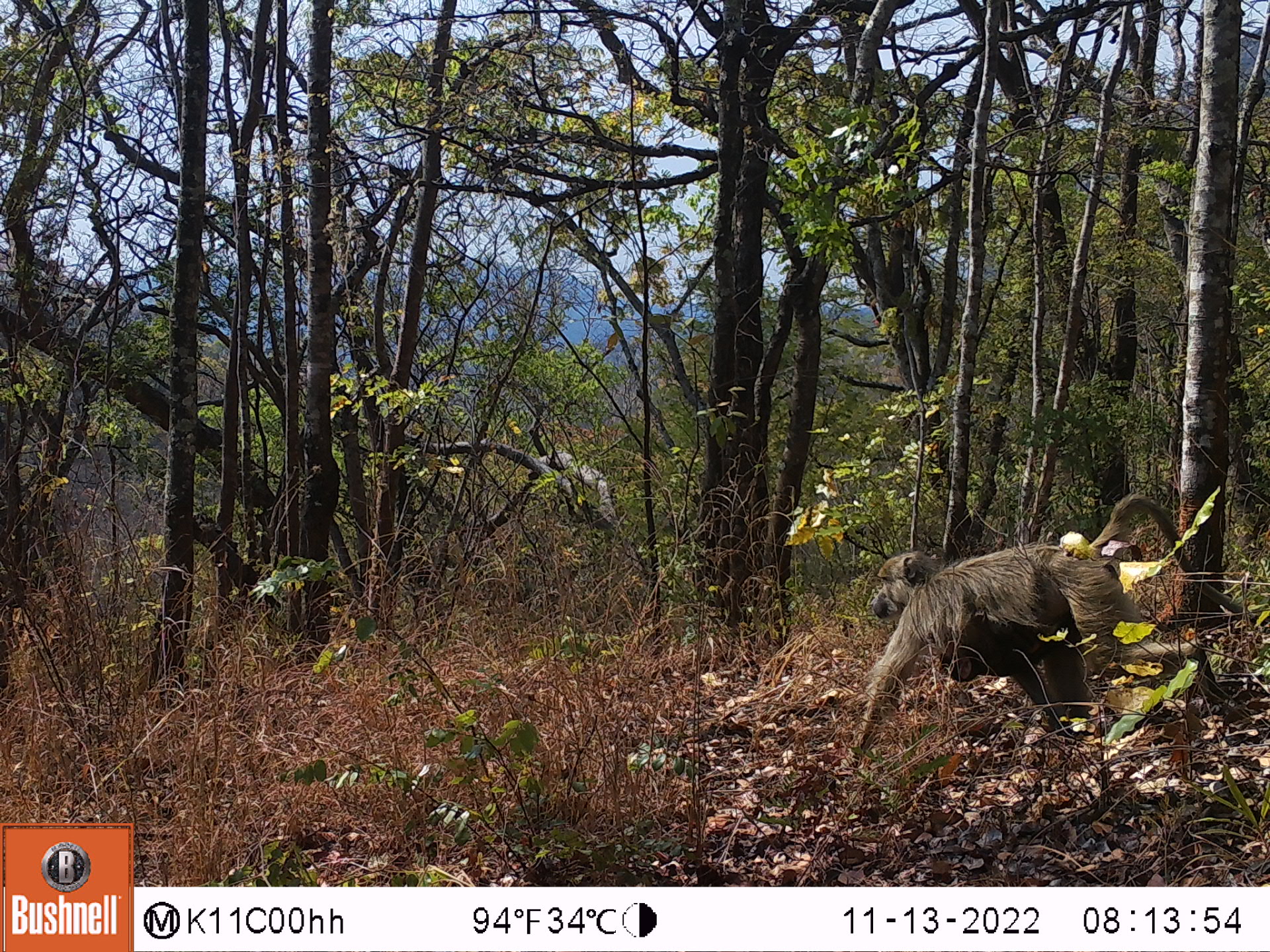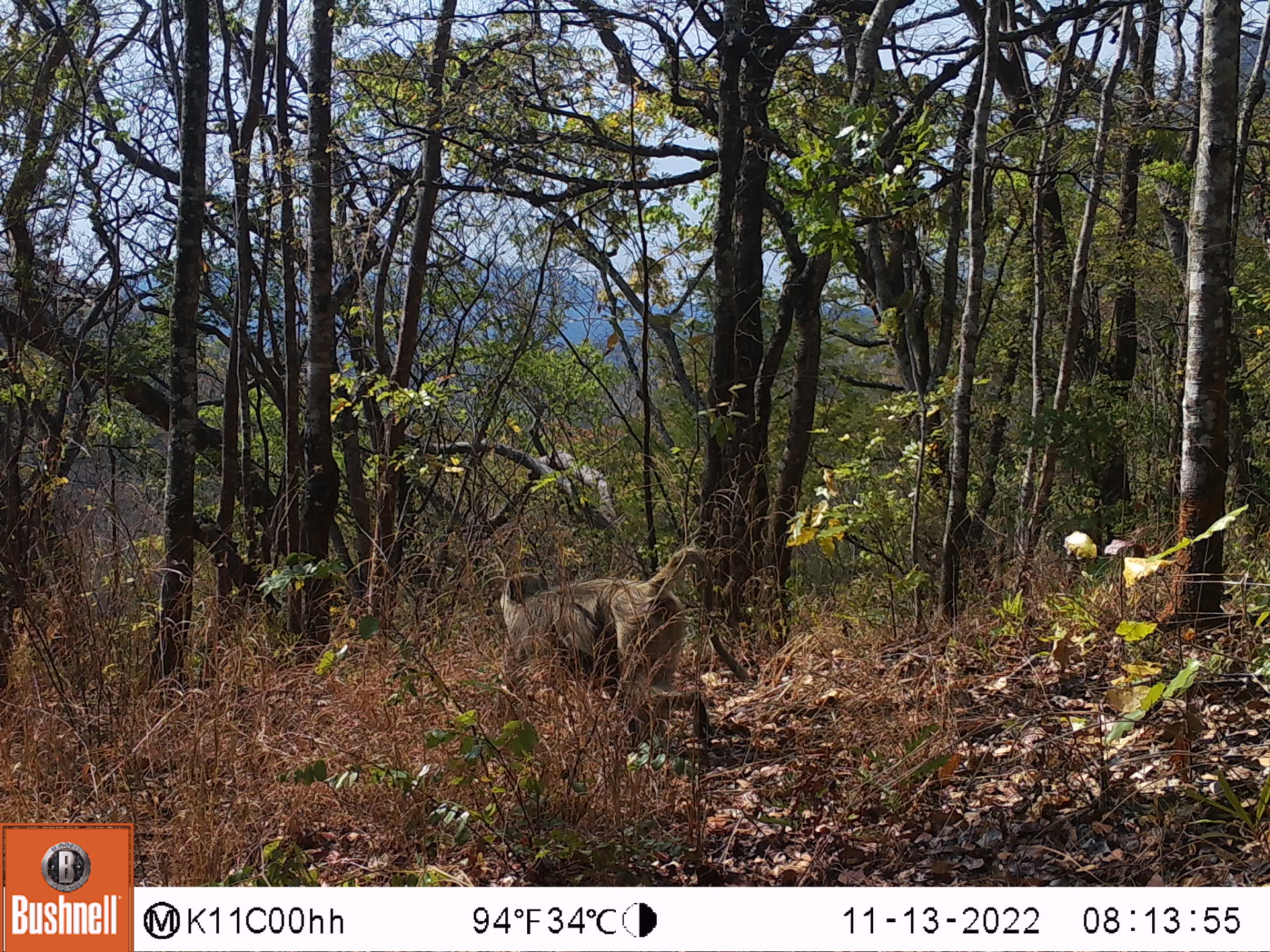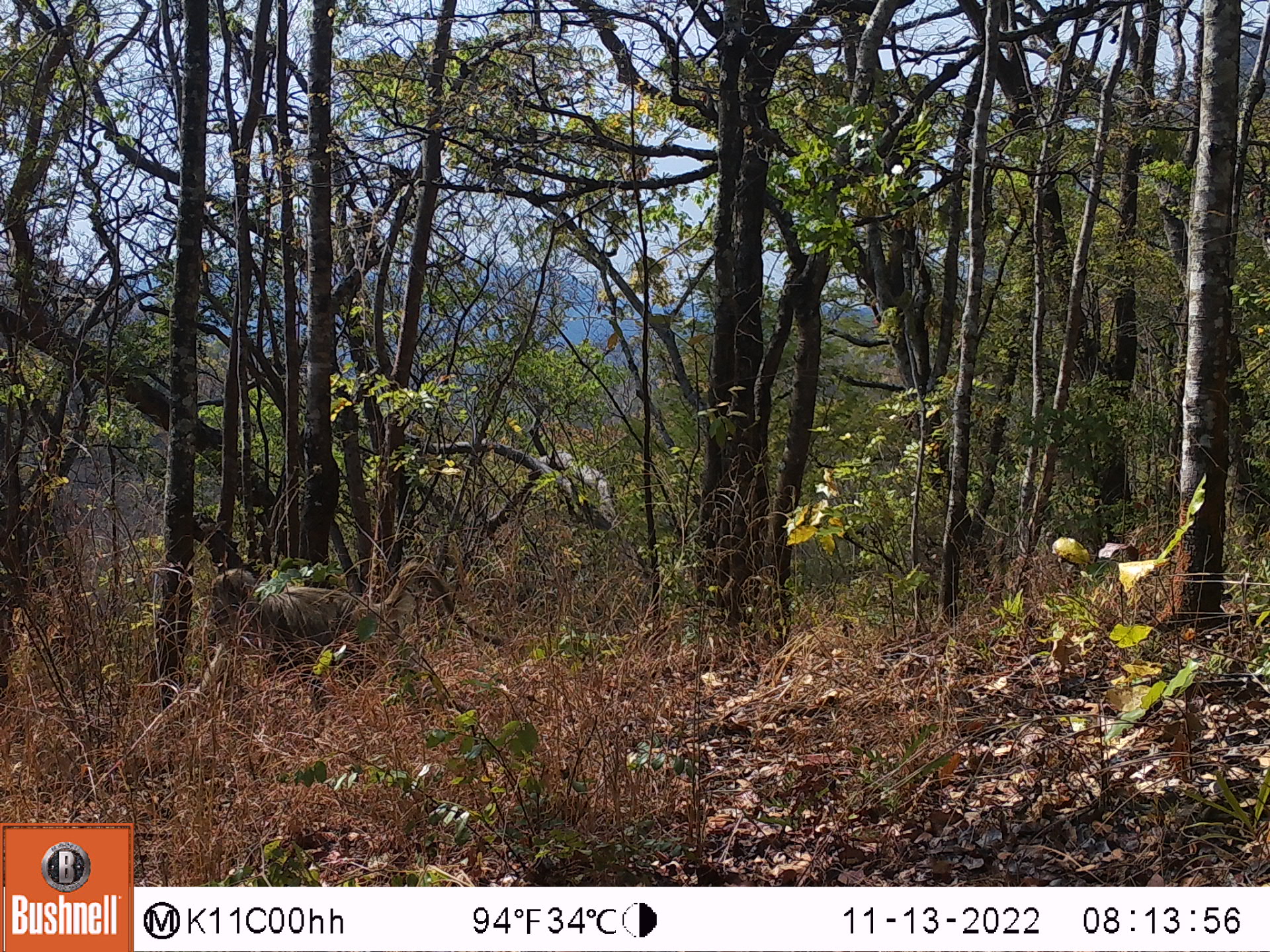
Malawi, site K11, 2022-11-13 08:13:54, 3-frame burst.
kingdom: Animalia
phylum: Chordata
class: Mammalia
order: Primates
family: Cercopithecidae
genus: Papio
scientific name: Papio cynocephalus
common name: yellow baboon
Yellow baboon (Papio cynocephalus), count 1.